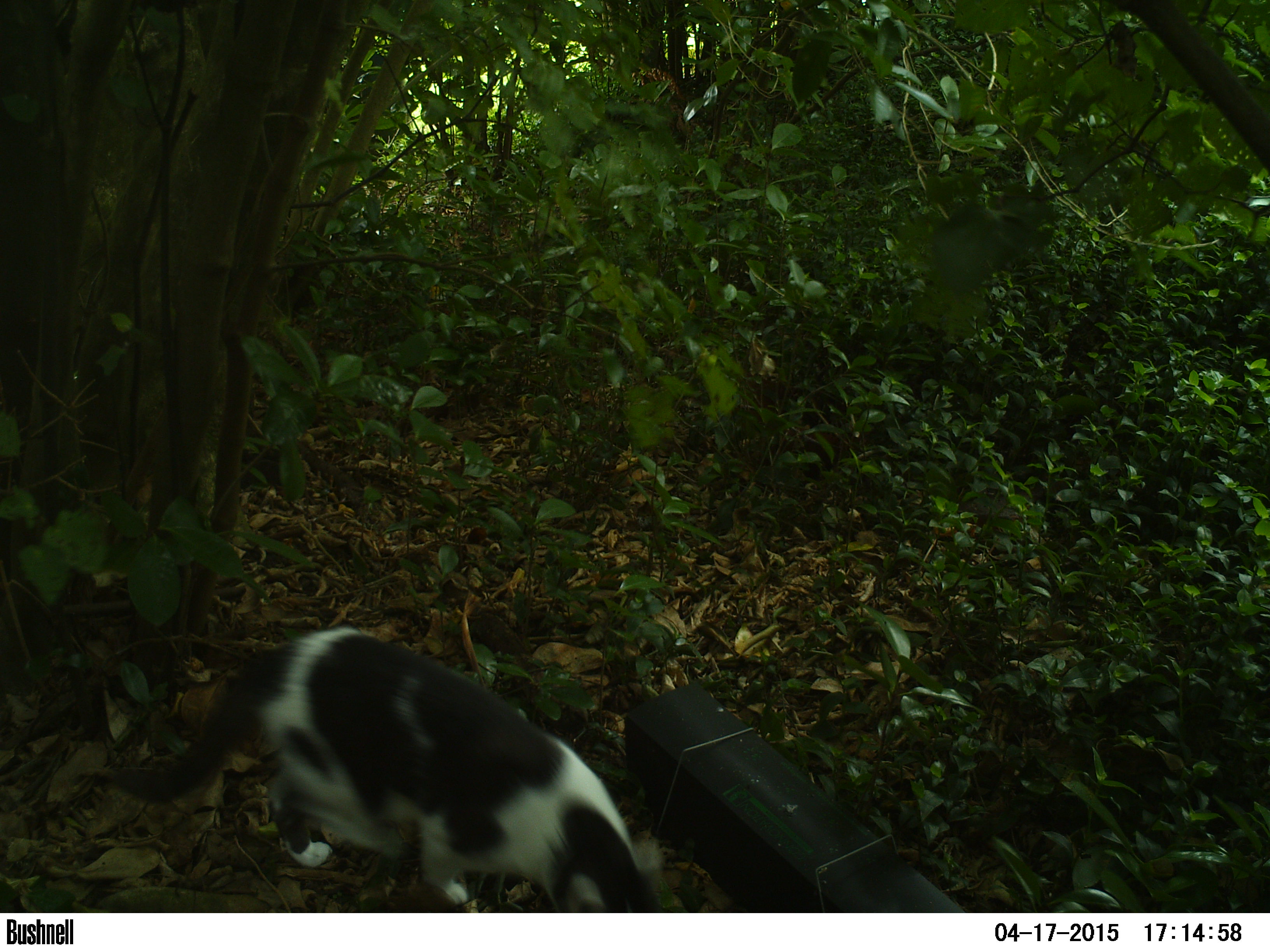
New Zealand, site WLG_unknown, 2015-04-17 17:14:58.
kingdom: Animalia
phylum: Chordata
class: Mammalia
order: Carnivora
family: Felidae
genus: Felis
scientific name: Felis catus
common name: domestic cat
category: cat